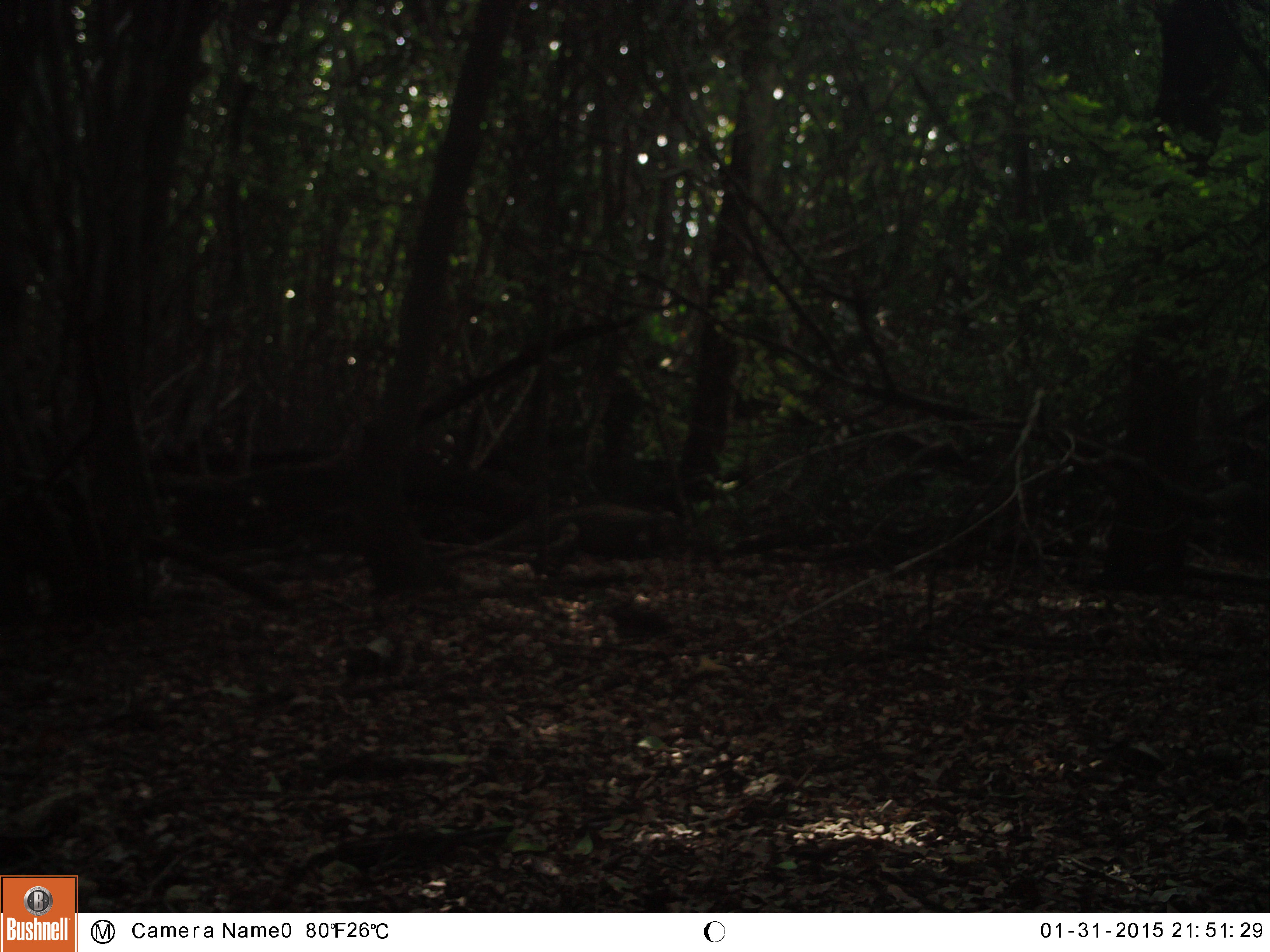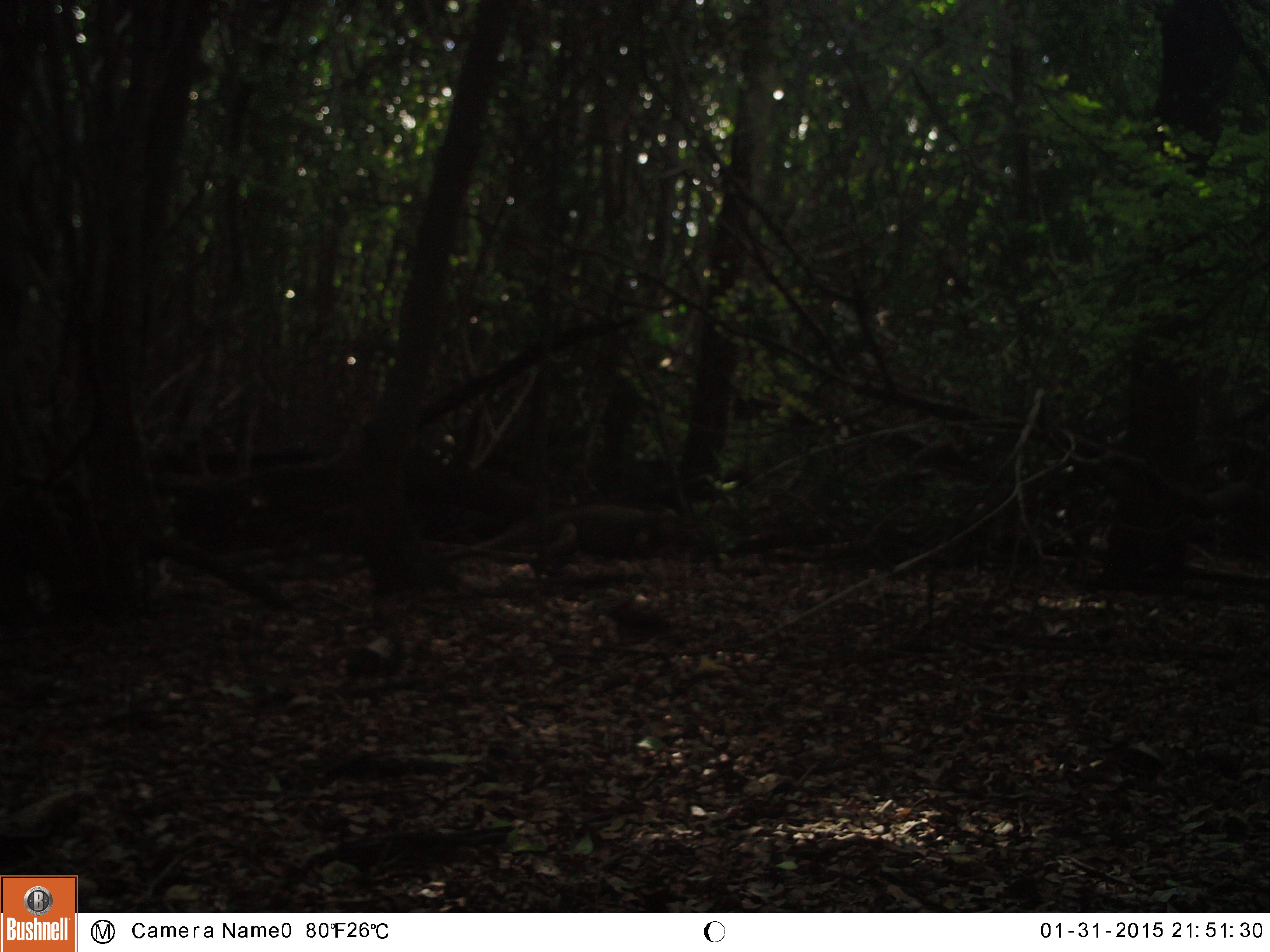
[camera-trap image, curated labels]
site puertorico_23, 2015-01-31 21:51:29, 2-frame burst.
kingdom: Animalia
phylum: Chordata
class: Reptilia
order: Squamata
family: Iguanidae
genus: Iguana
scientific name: Iguana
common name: typical iguanas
Iguana (typical iguanas).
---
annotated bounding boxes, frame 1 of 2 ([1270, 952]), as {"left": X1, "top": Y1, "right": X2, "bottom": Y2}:
iguana: {"left": 428, "top": 502, "right": 705, "bottom": 573}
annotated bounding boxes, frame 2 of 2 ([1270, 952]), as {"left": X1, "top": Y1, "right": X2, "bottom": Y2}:
iguana: {"left": 444, "top": 494, "right": 687, "bottom": 579}